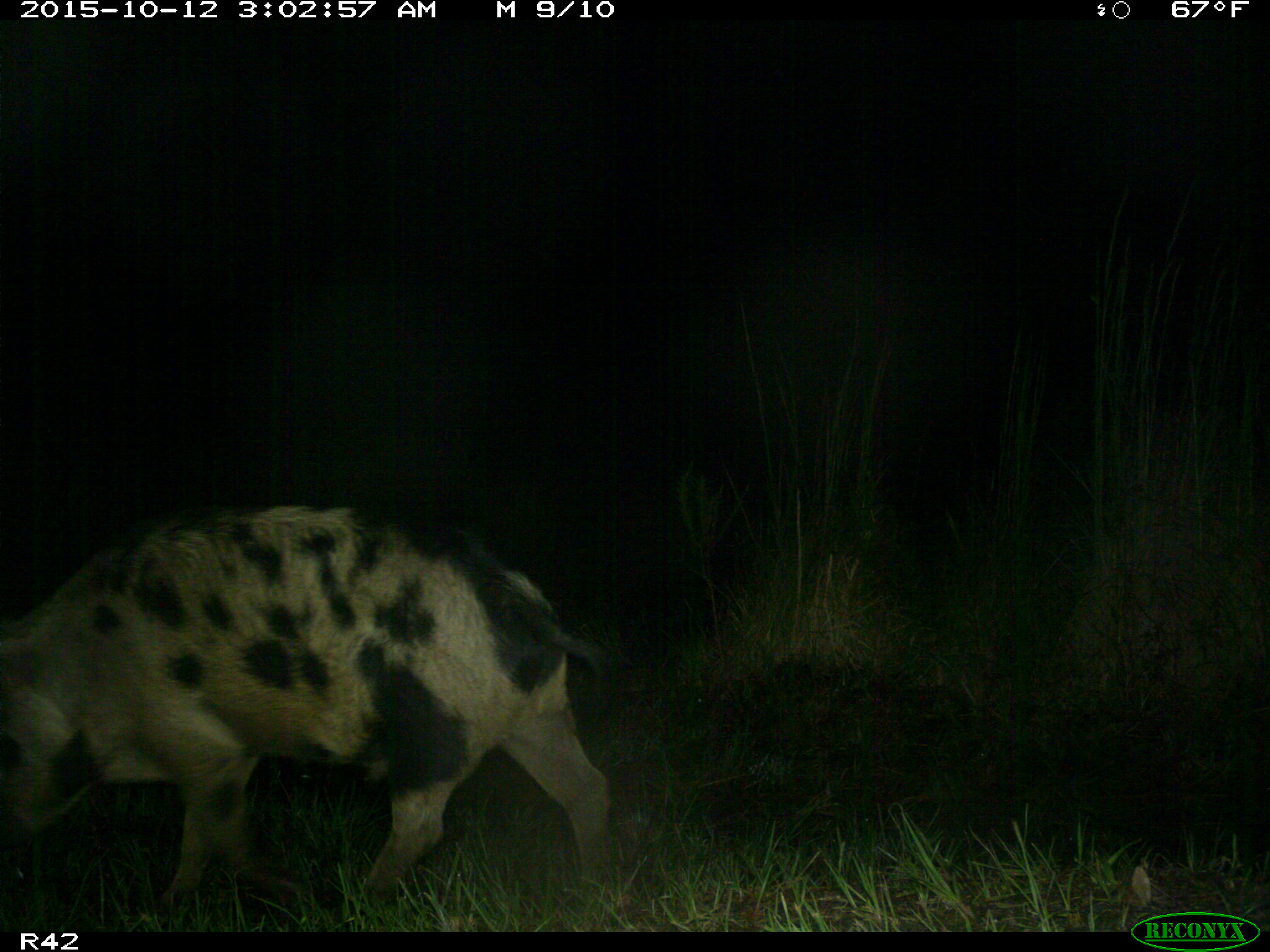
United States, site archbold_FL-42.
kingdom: Animalia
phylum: Chordata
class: Mammalia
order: Artiodactyla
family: Suidae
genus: Sus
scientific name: Sus scrofa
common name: wild boar